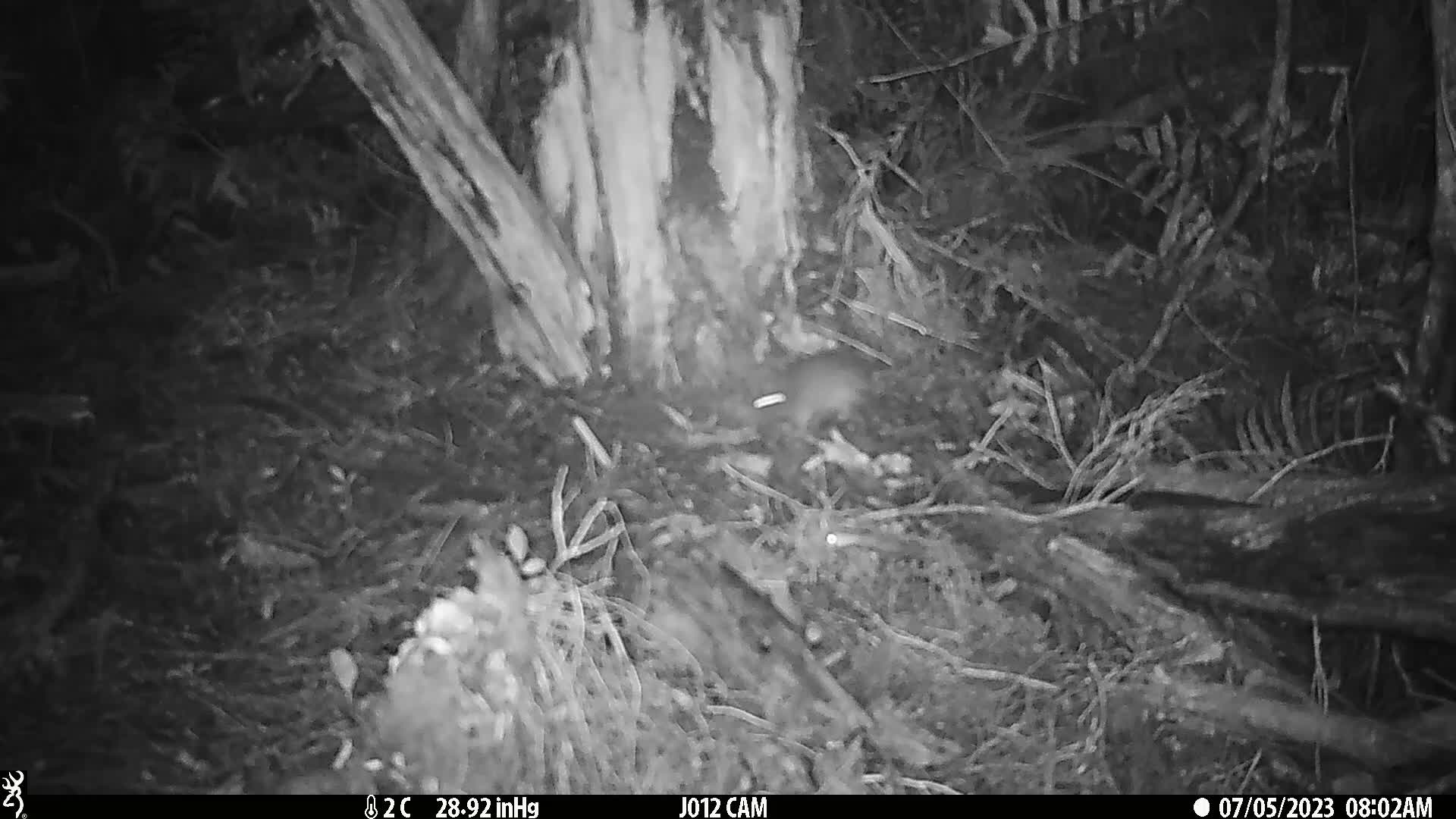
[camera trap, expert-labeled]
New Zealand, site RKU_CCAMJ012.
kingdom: Animalia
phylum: Chordata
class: Mammalia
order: Rodentia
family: Muridae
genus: Rattus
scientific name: Rattus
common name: rat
Rat (Rattus).